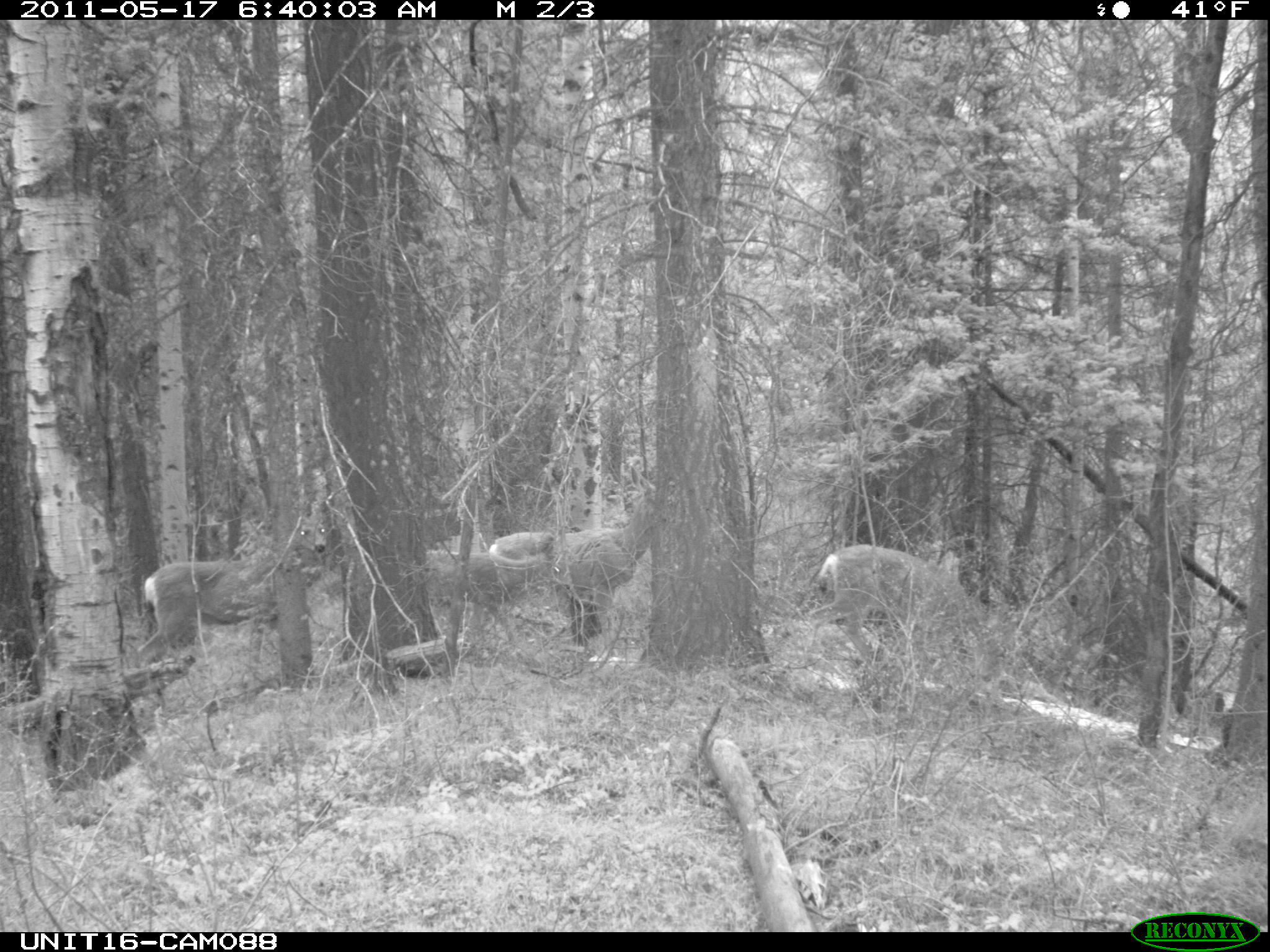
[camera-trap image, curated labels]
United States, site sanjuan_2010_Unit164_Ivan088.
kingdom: Animalia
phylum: Chordata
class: Mammalia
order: Artiodactyla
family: Cervidae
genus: Odocoileus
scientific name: Odocoileus hemionus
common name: mule deer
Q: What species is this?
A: Odocoileus hemionus (mule deer).